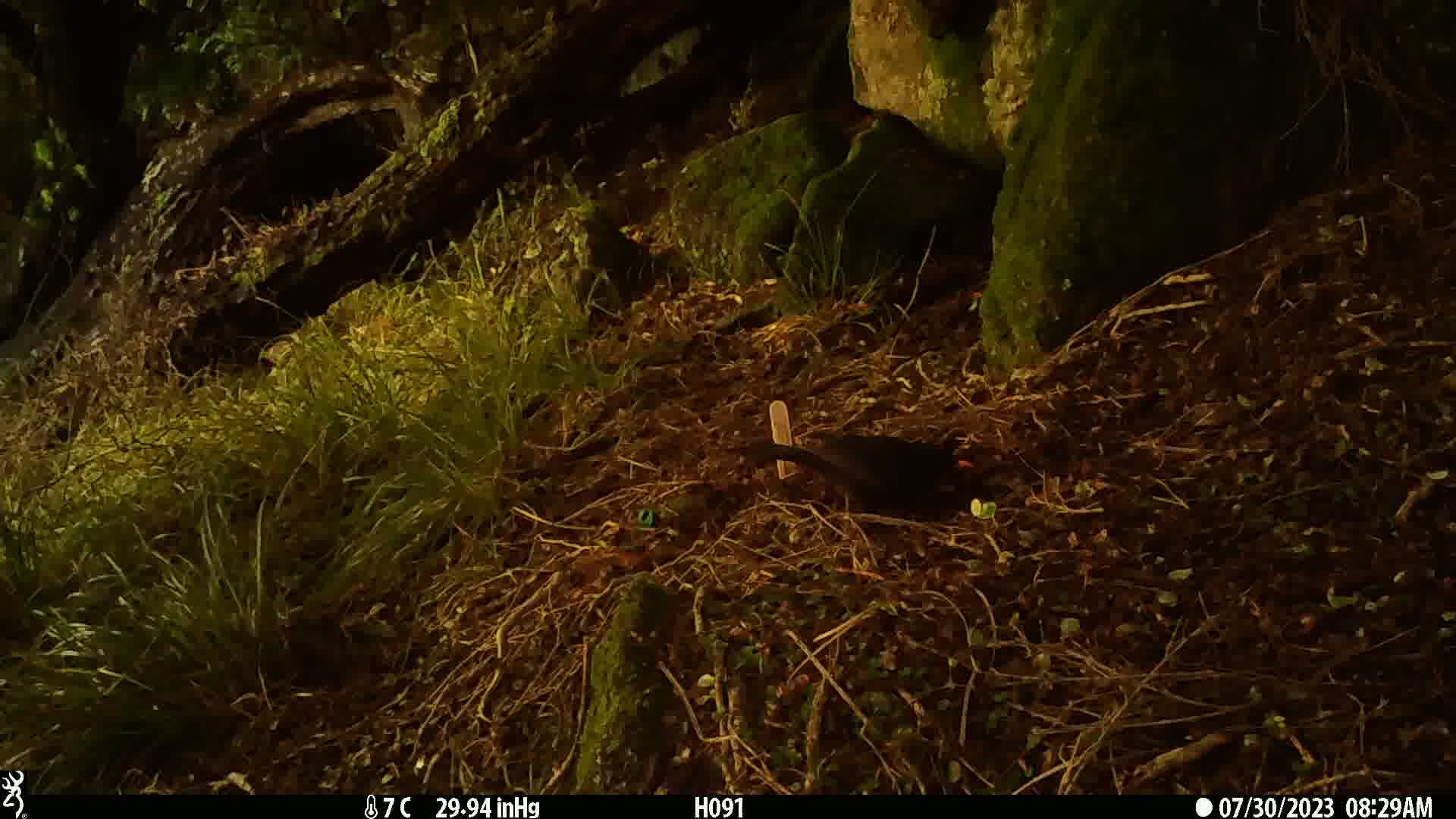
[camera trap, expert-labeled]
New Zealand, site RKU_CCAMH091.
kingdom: Animalia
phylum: Chordata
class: Aves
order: Passeriformes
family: Turdidae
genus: Turdus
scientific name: Turdus merula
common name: eurasian blackbird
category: blackbird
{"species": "blackbird (eurasian blackbird) (Turdus merula)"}